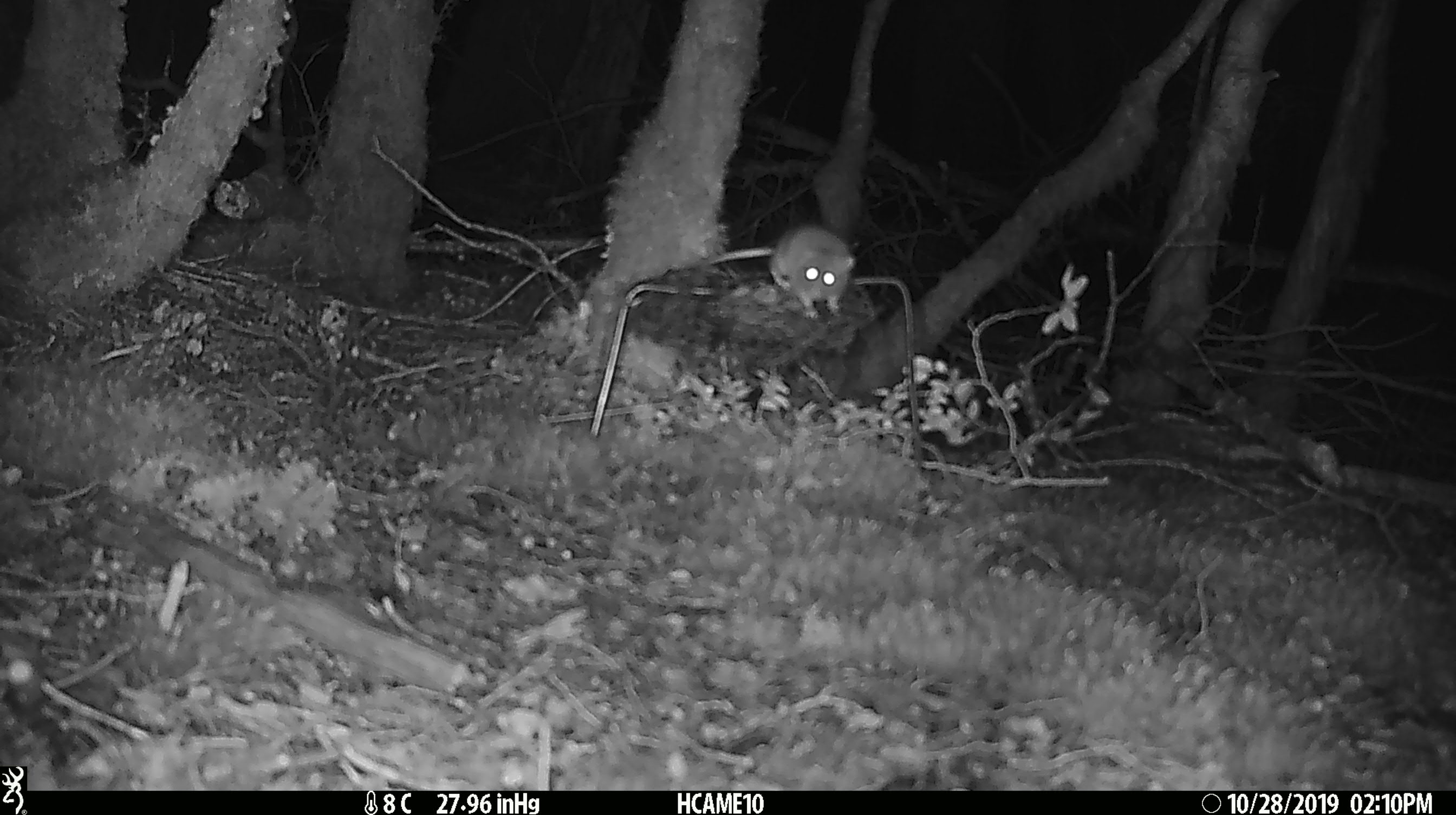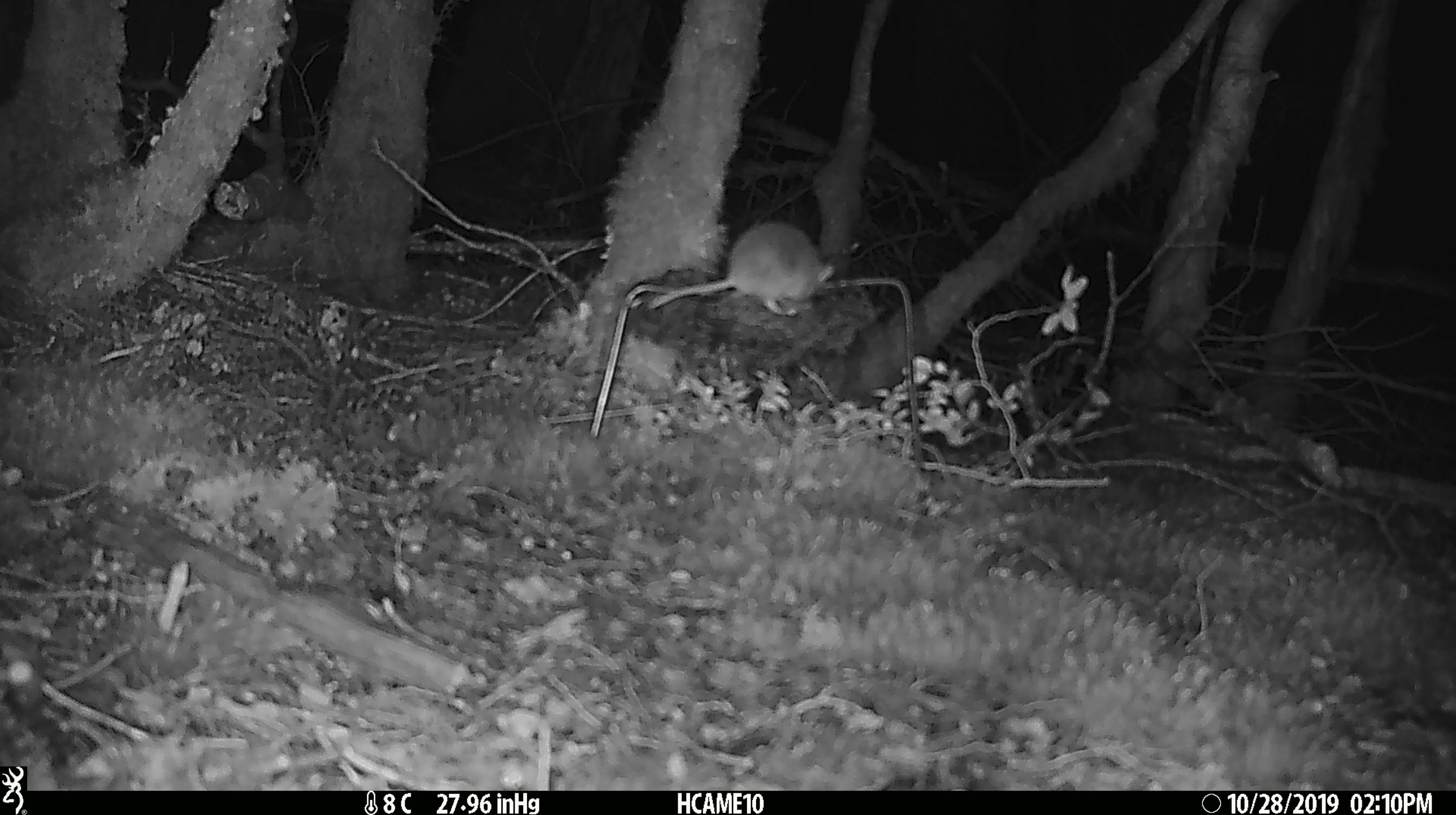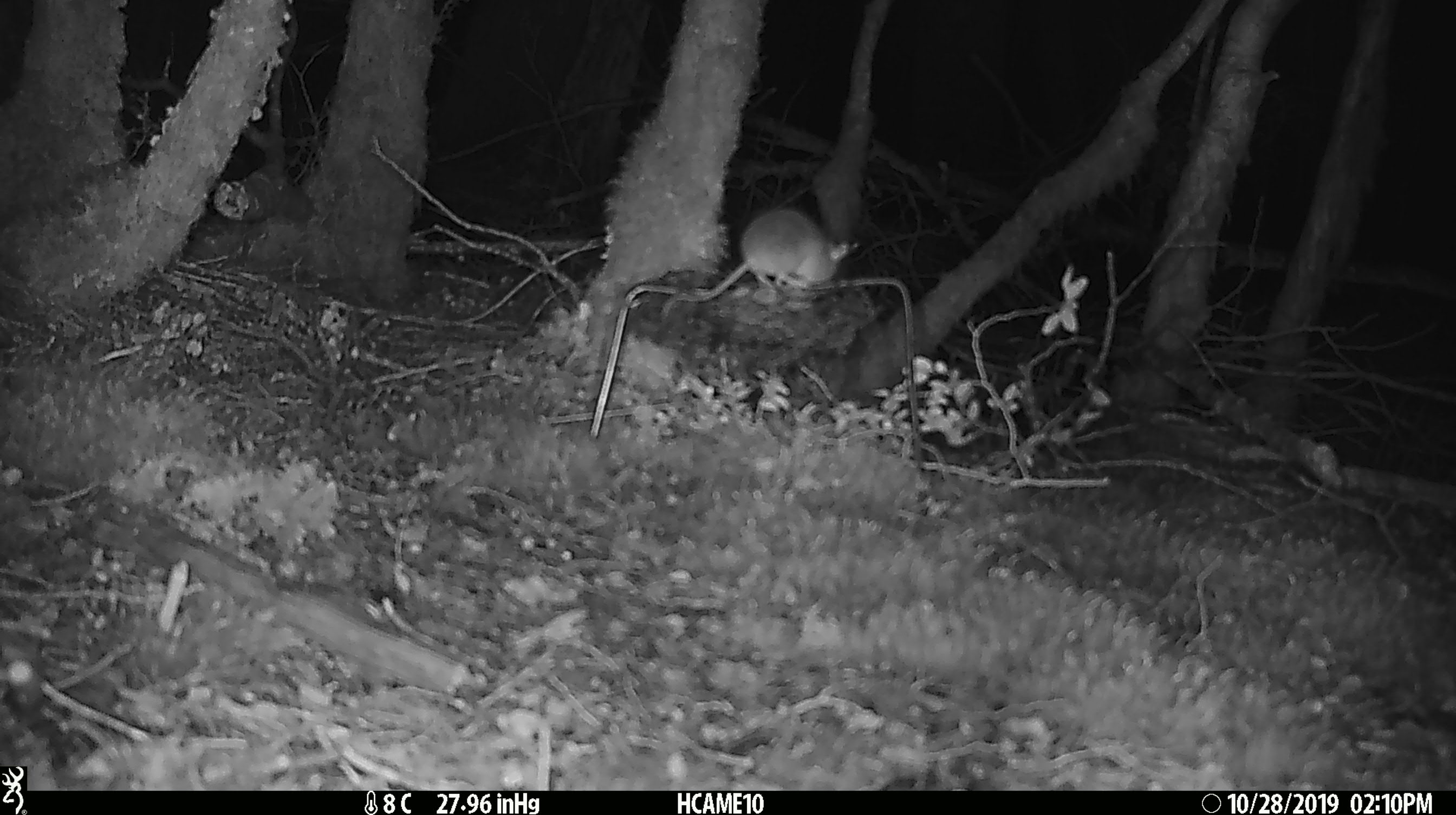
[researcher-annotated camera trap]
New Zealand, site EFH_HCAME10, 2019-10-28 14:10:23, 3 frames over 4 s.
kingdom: Animalia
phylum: Chordata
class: Mammalia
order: Rodentia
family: Muridae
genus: Mus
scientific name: Mus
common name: mouse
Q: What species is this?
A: Mouse (Mus).